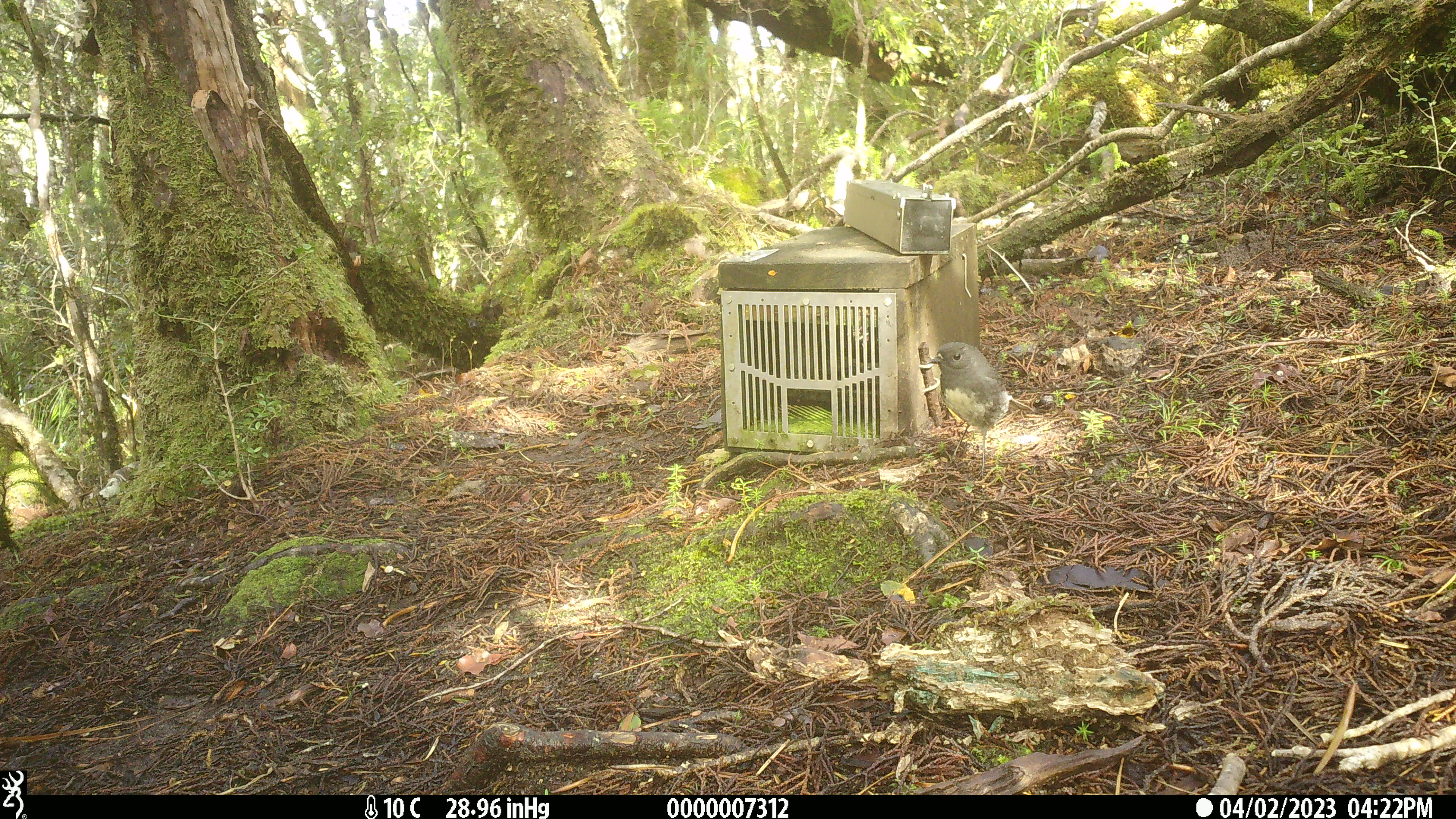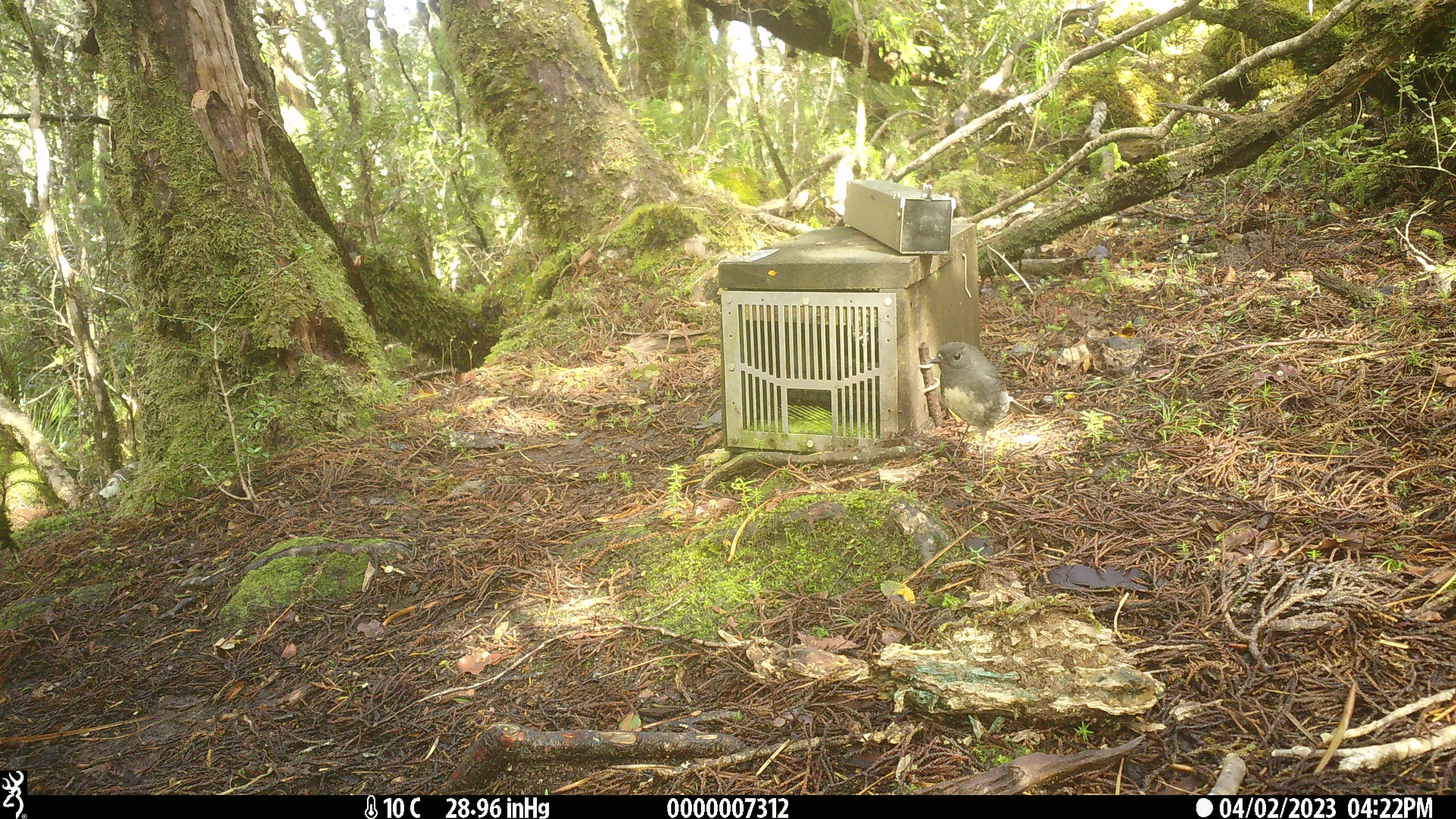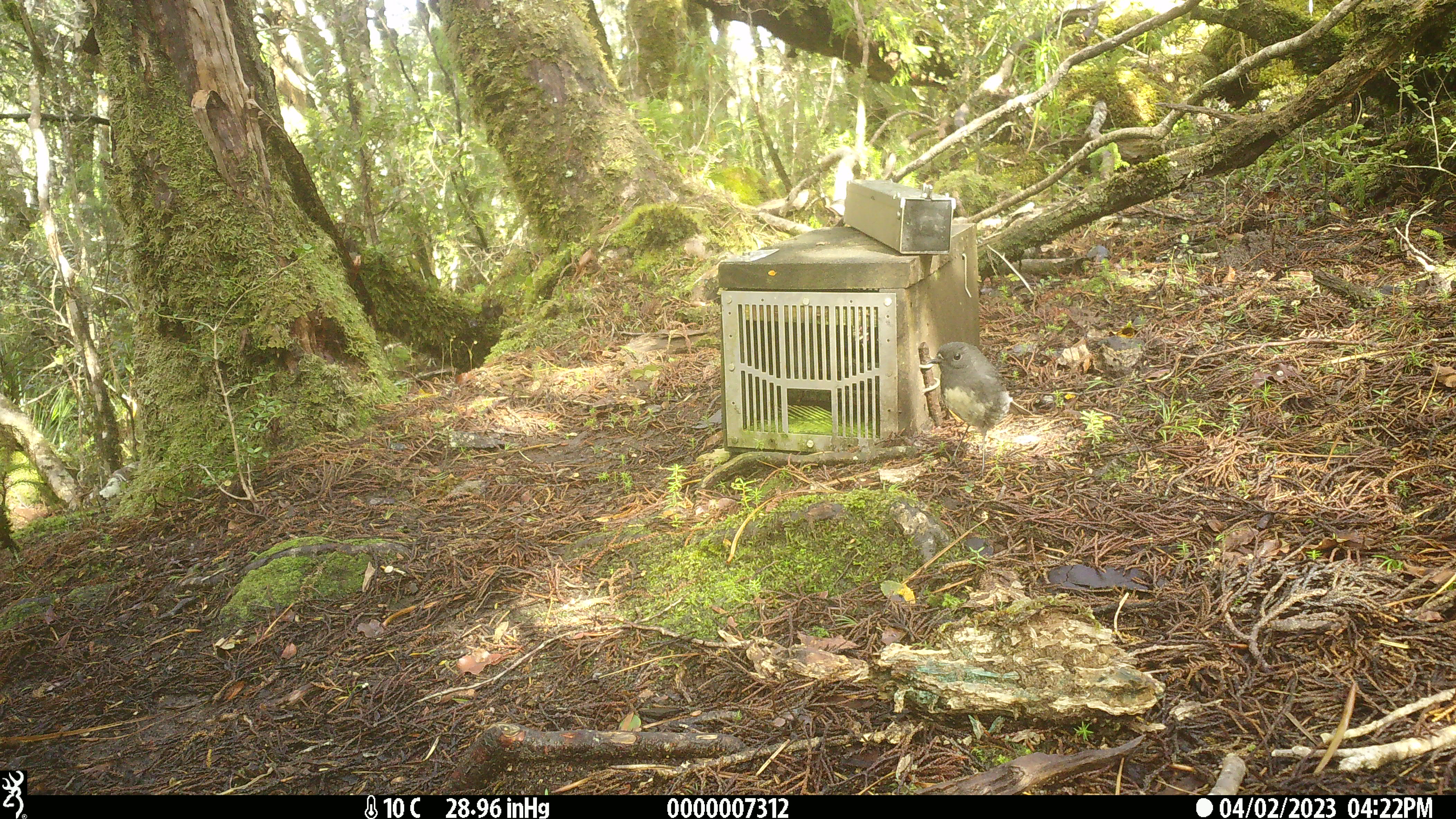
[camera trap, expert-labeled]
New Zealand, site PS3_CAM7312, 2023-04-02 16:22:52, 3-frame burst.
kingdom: Animalia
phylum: Chordata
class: Aves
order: Passeriformes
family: Petroicidae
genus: Petroica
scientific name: Petroica australis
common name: new zealand robin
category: robin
Robin (new zealand robin) (Petroica australis).